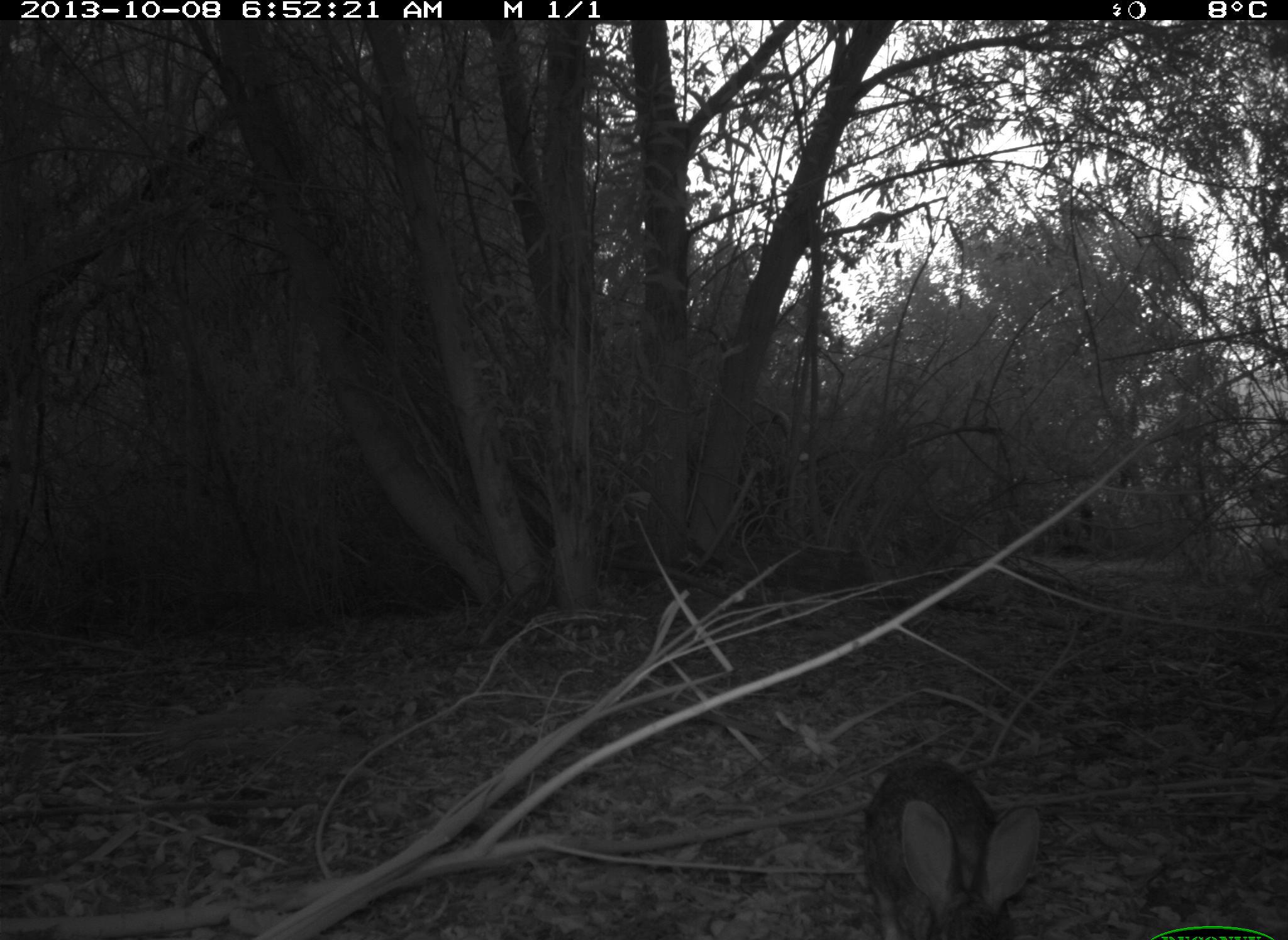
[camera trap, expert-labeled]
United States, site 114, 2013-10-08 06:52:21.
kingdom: Animalia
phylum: Chordata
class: Mammalia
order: Lagomorpha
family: Leporidae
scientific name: Leporidae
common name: rabbits and hares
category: rabbit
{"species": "rabbit (rabbits and hares) (Leporidae)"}